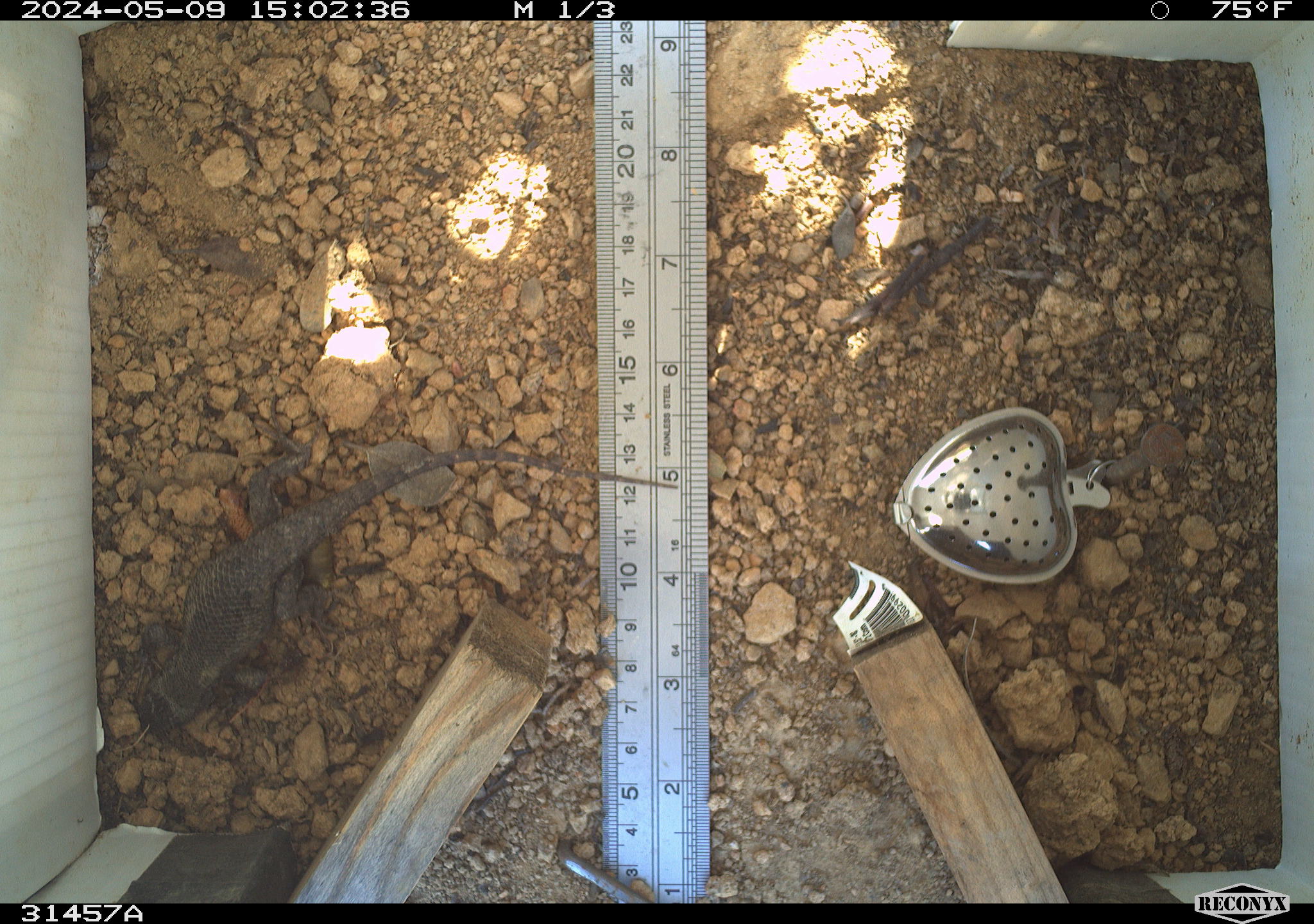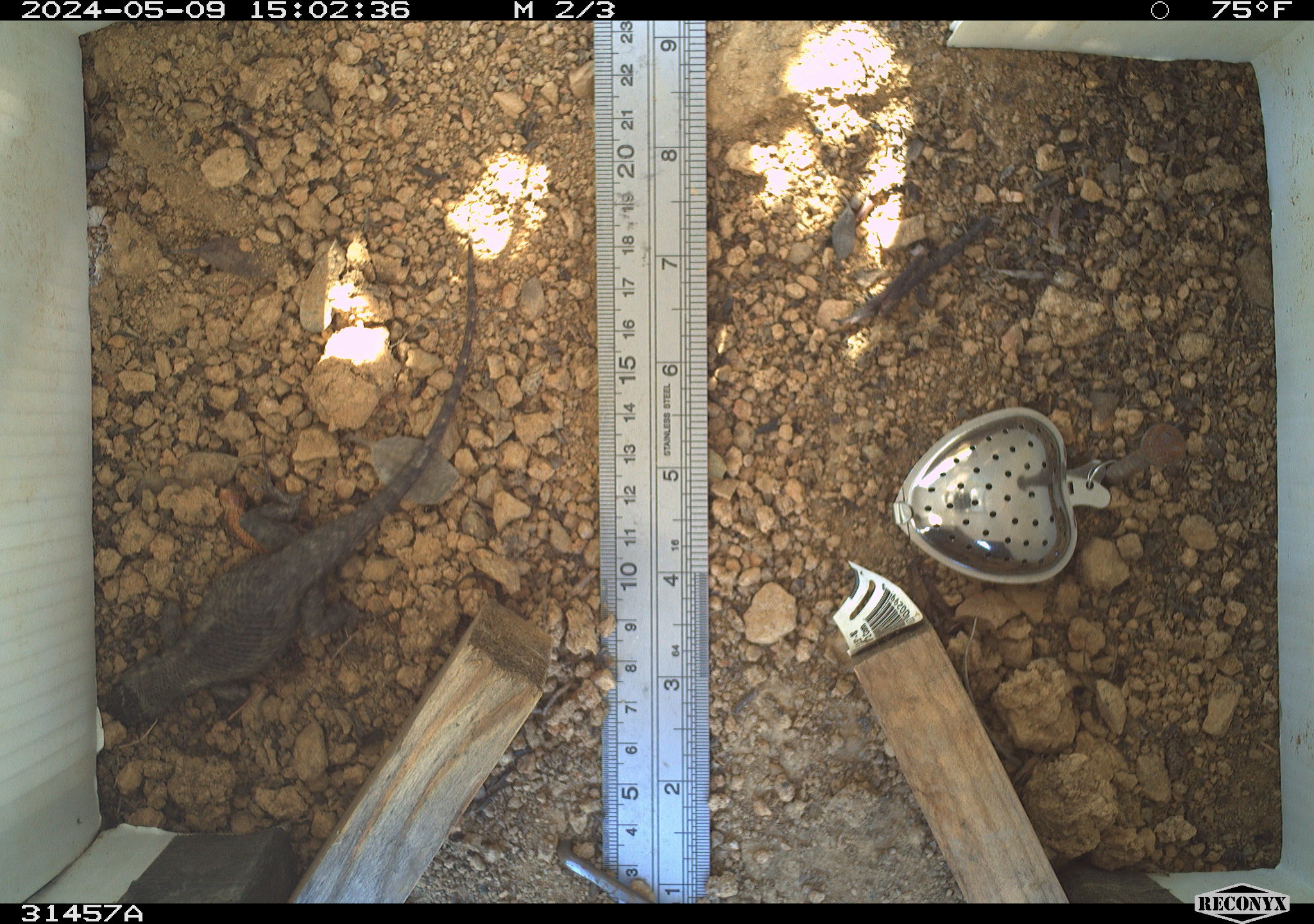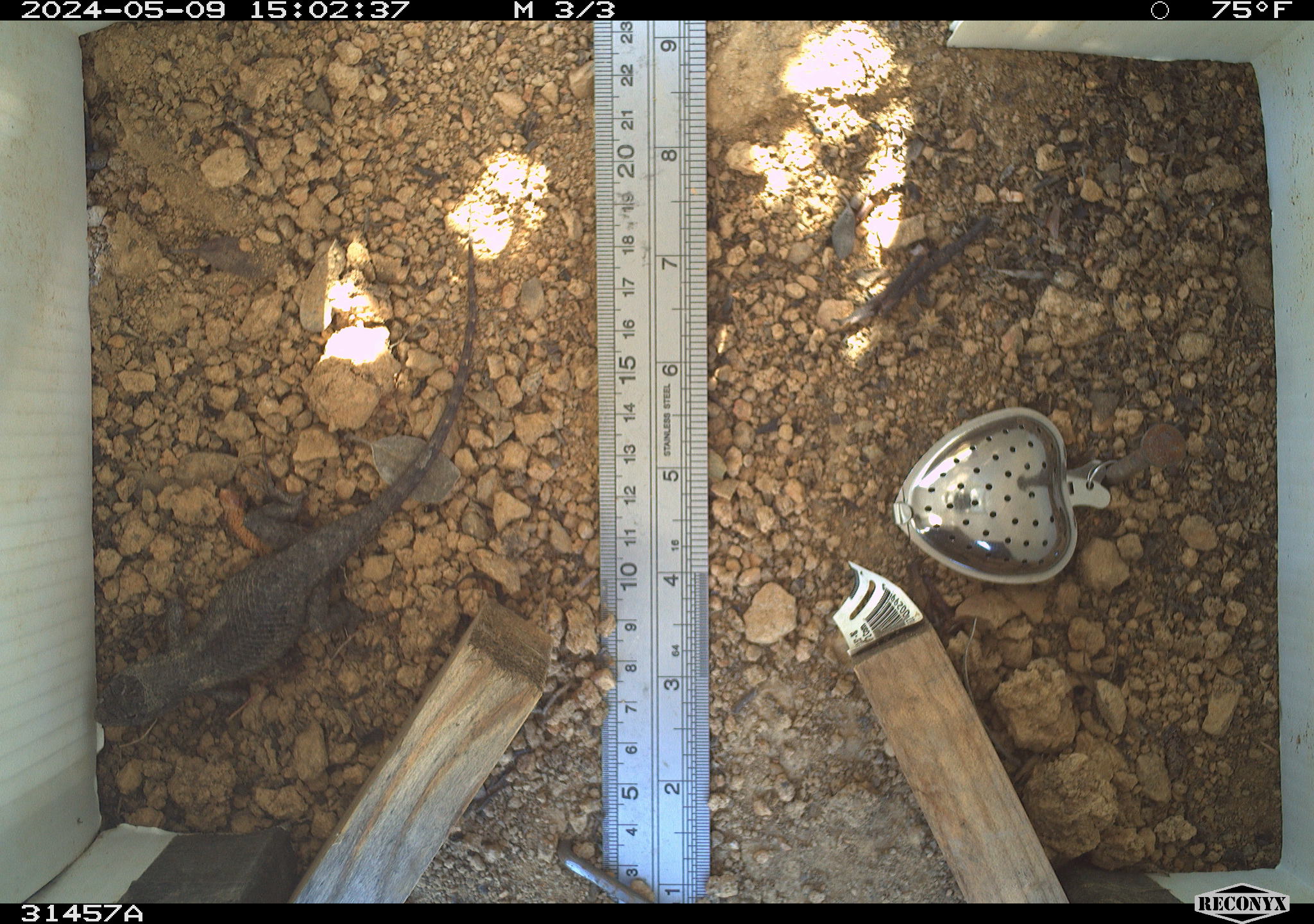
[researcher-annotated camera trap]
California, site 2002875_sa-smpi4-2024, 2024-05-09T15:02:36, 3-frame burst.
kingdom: Animalia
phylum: Chordata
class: Reptilia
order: Squamata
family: Phrynosomatidae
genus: Sceloporus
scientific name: Sceloporus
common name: spiny lizards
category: sceloporus species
Sceloporus species (spiny lizards) (Sceloporus).